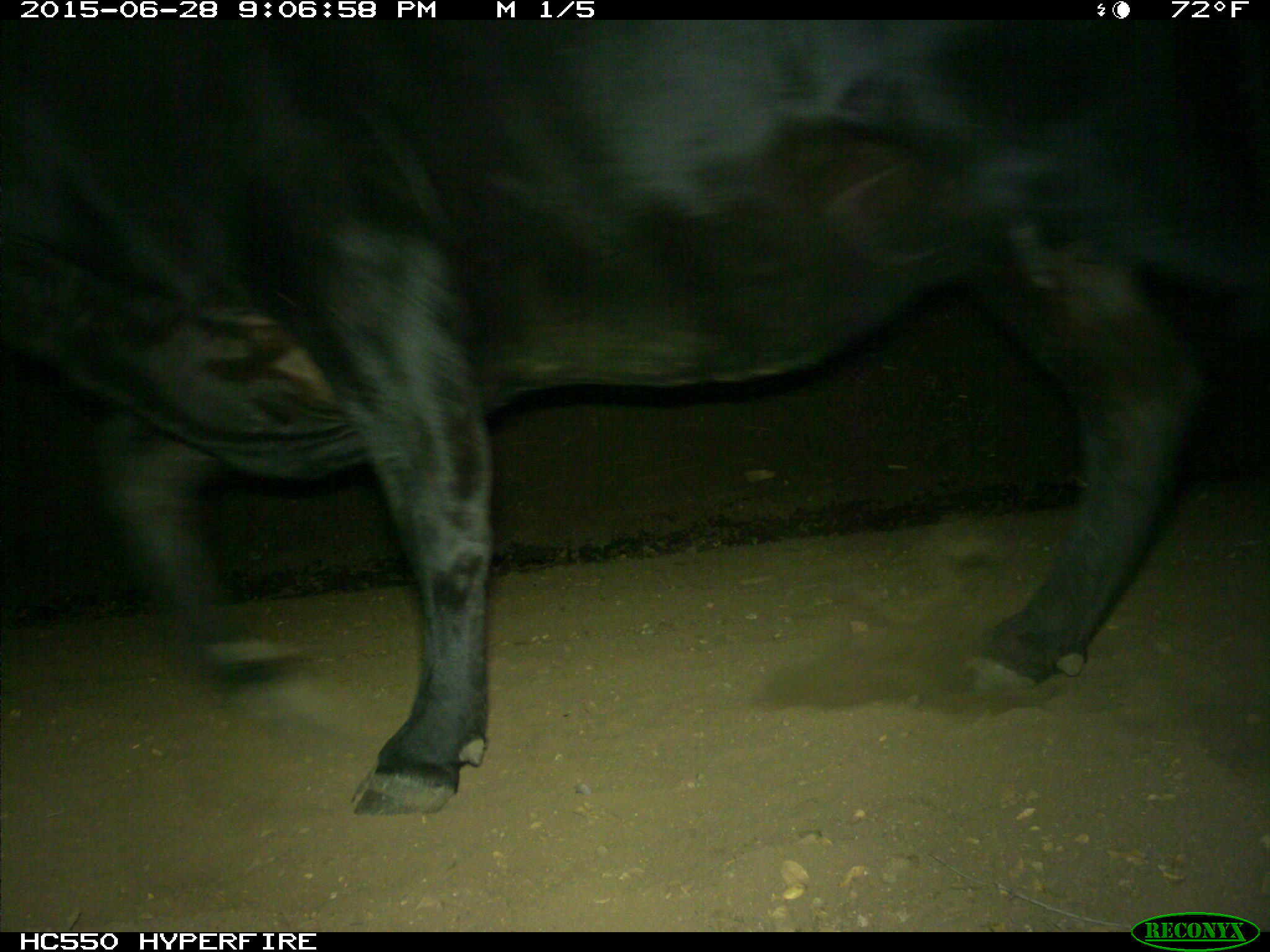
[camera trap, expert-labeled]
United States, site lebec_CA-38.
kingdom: Animalia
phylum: Chordata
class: Mammalia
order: Artiodactyla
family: Bovidae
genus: Bos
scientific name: Bos taurus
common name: domestic cow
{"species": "Bos taurus (domestic cow)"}